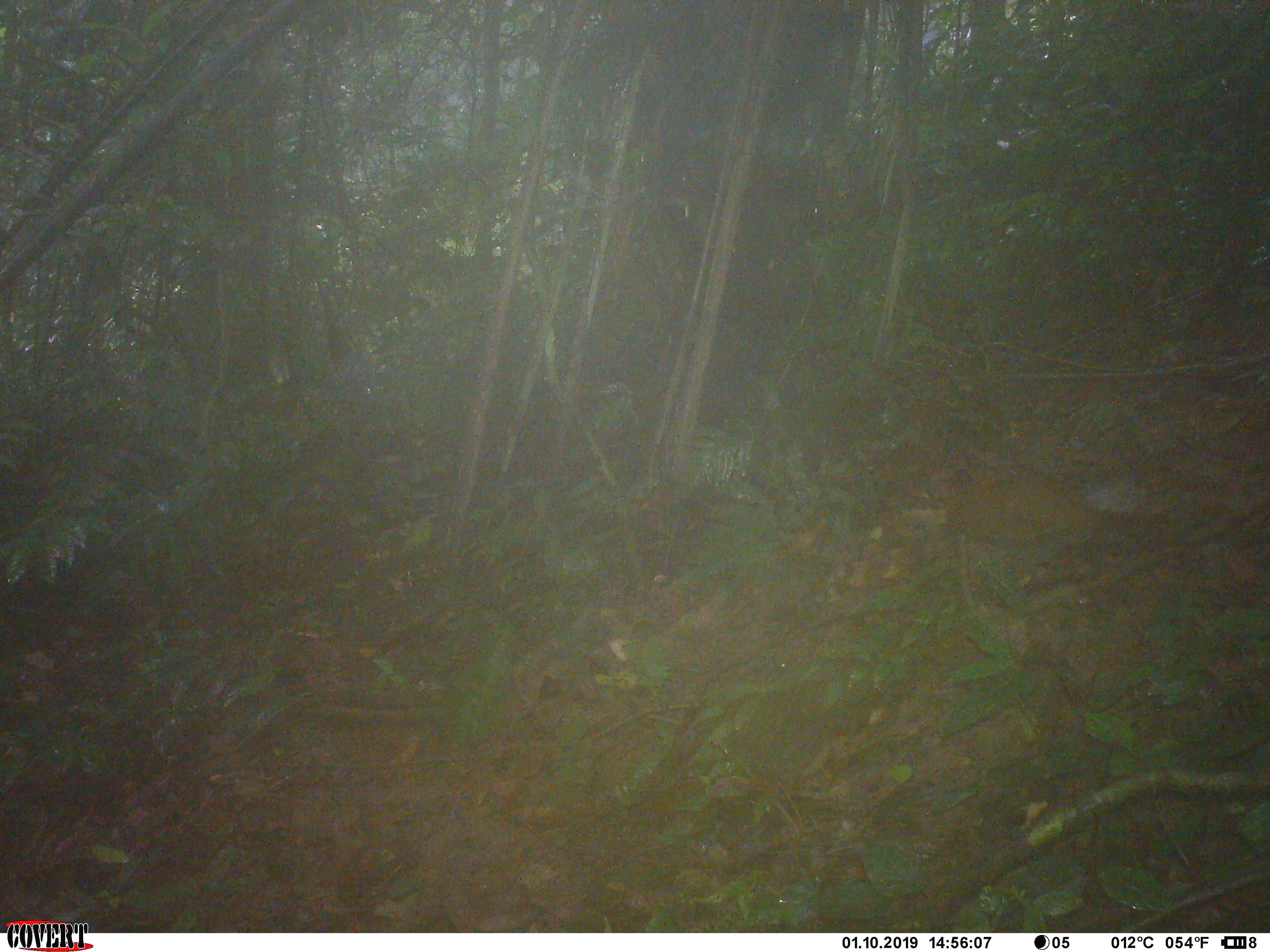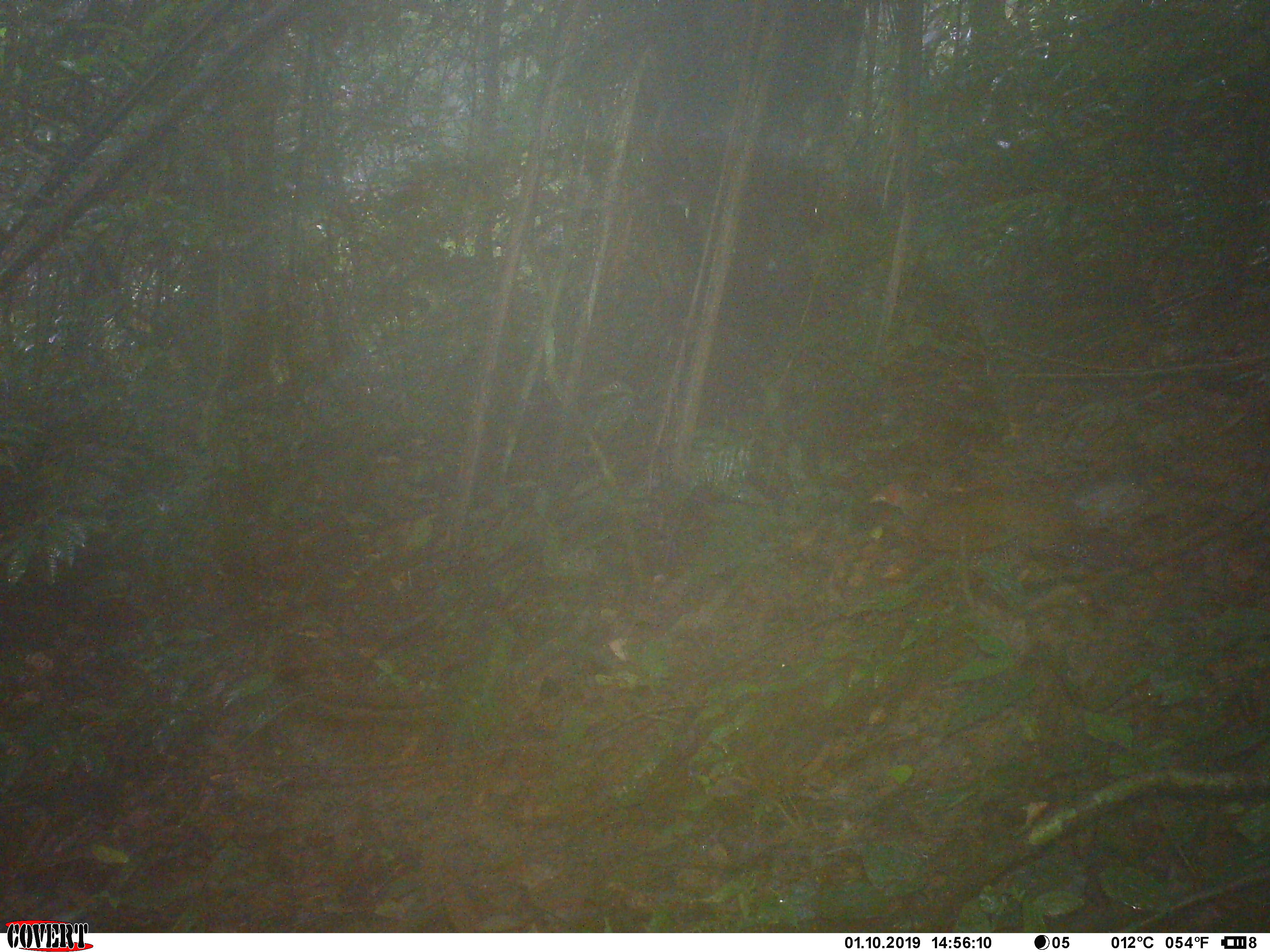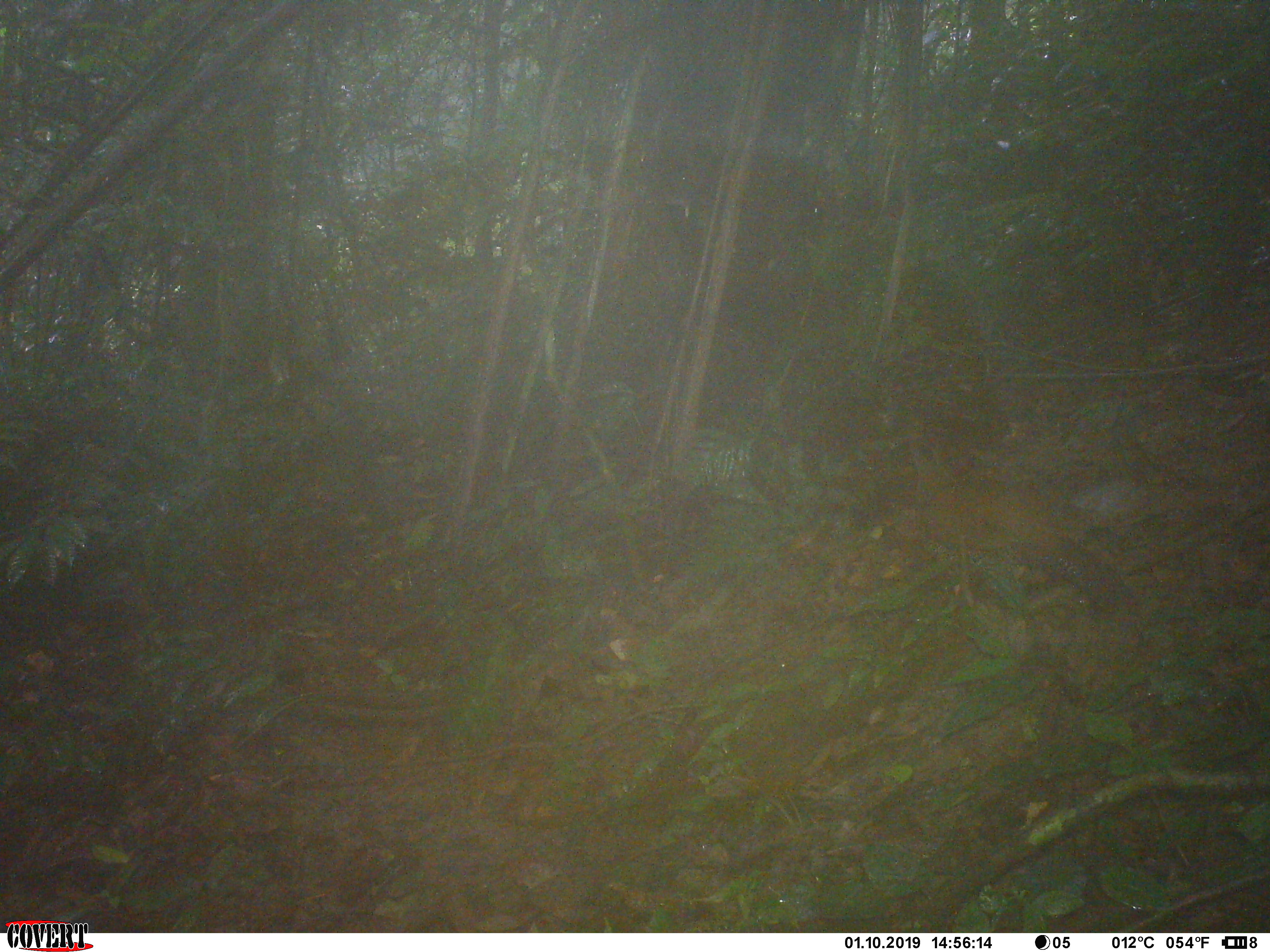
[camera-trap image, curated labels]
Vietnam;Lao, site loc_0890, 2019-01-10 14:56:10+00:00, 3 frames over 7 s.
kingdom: Animalia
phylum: Chordata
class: Aves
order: Galliformes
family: Phasianidae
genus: Lophura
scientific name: Lophura nycthemera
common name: silver pheasant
Silver pheasant (Lophura nycthemera). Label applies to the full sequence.